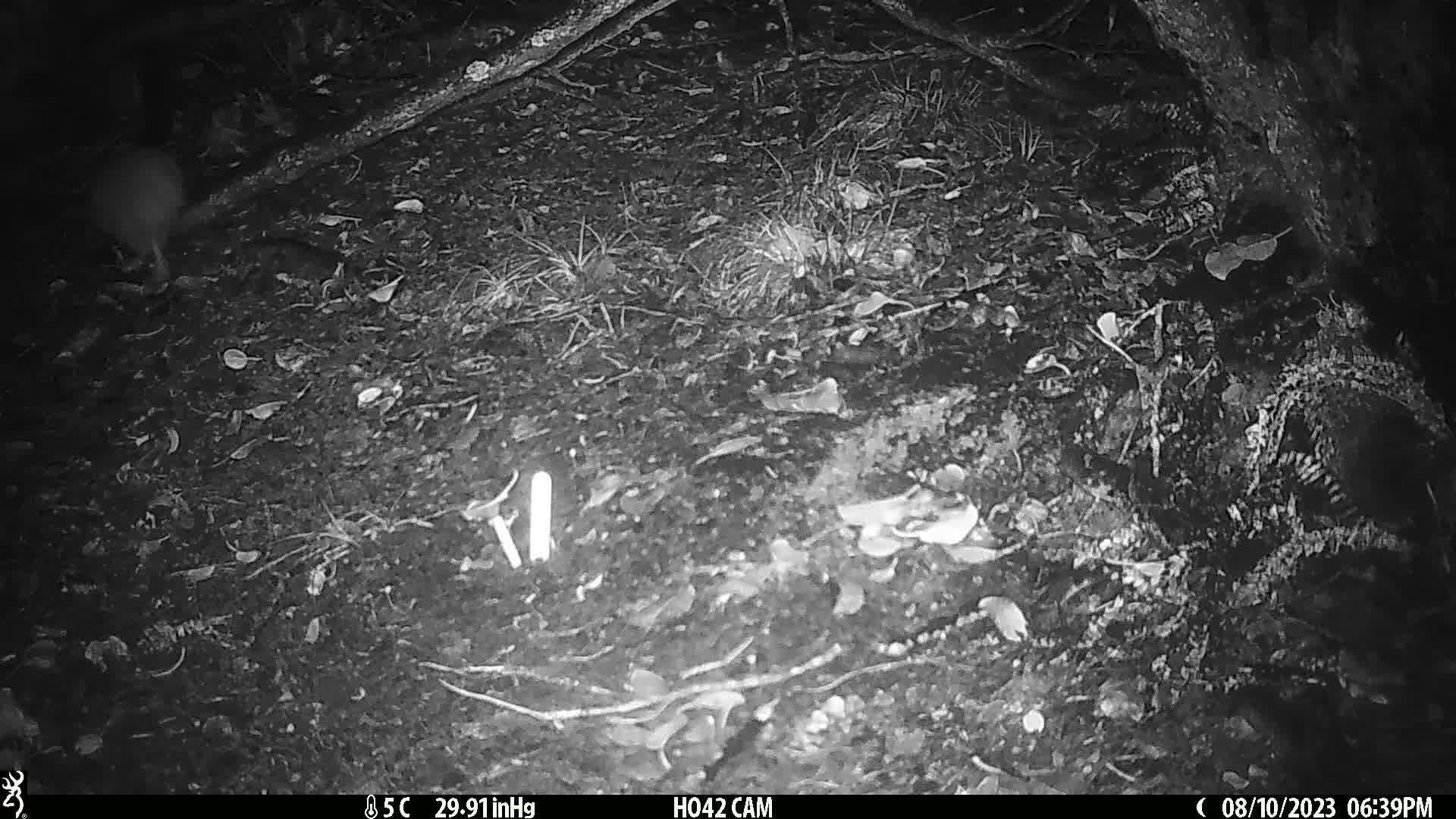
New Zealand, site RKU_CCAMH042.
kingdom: Animalia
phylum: Chordata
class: Aves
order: Apterygiformes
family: Apterygidae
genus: Apteryx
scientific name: Apteryx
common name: kiwi